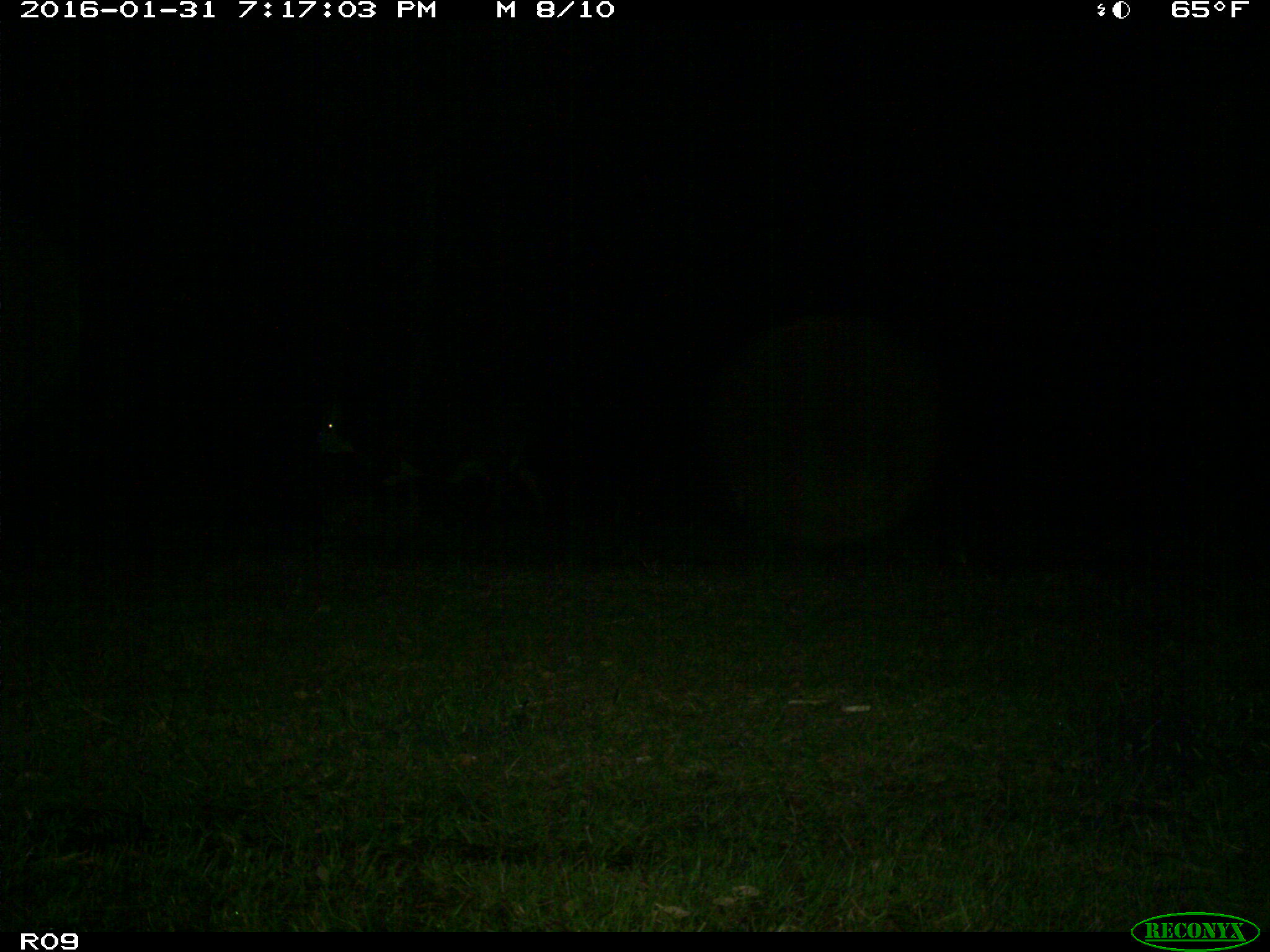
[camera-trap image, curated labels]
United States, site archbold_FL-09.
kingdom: Animalia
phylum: Chordata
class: Mammalia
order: Artiodactyla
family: Bovidae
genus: Bos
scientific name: Bos taurus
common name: domestic cow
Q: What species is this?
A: Bos taurus (domestic cow).